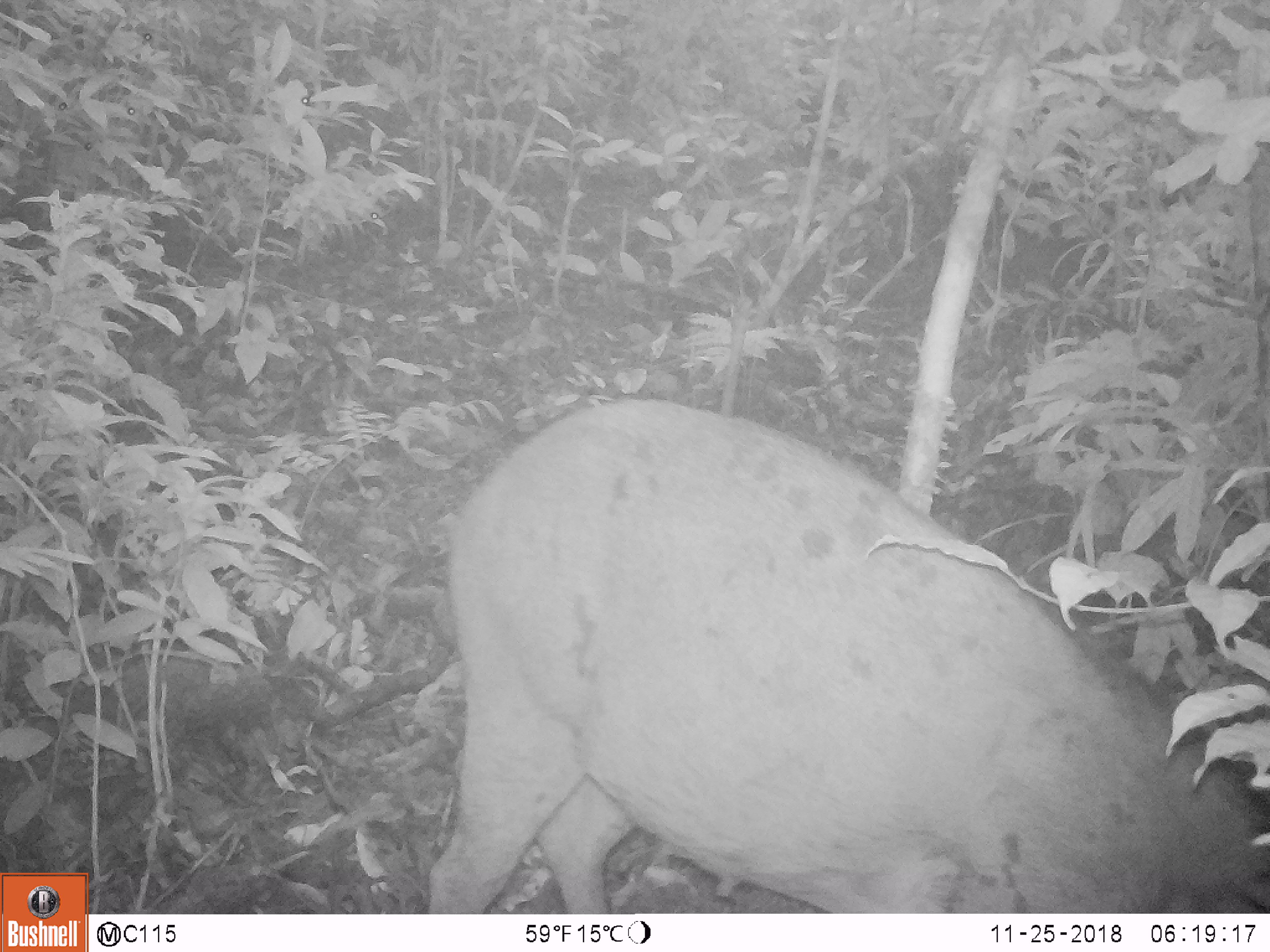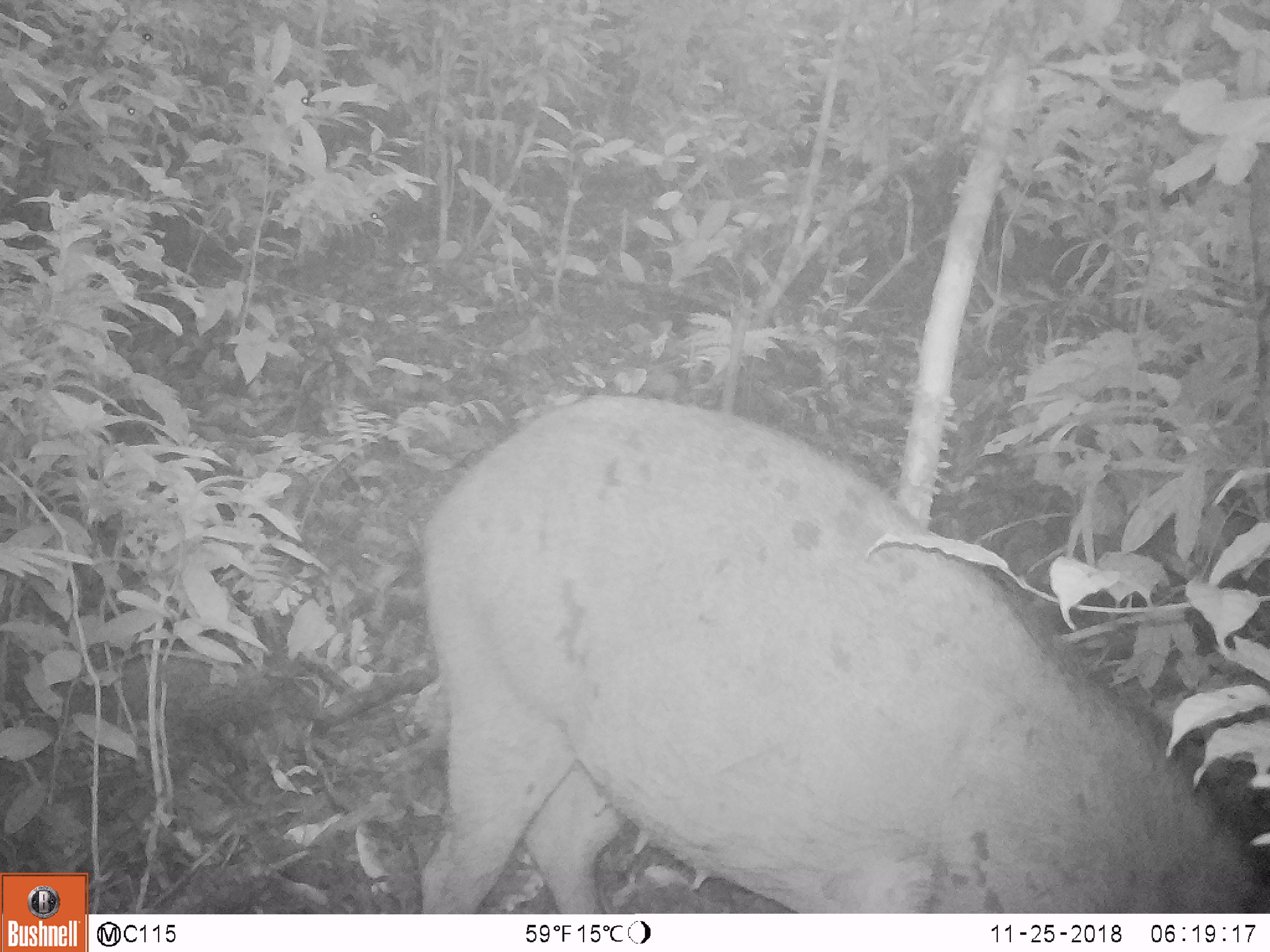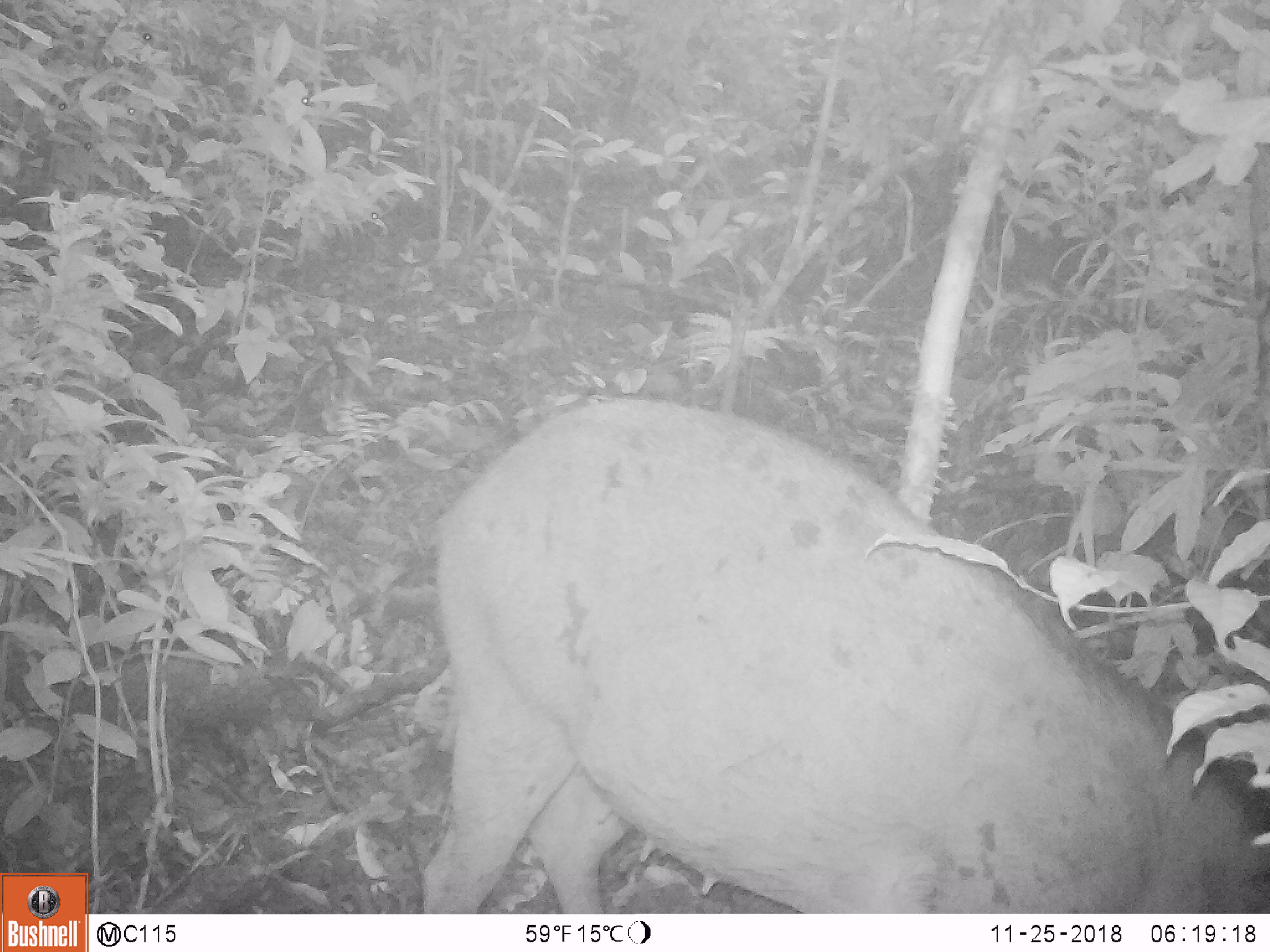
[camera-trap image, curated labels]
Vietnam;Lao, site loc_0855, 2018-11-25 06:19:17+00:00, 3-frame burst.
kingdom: Animalia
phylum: Chordata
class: Mammalia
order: Artiodactyla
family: Suidae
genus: Sus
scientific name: Sus scrofa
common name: eurasian wild pig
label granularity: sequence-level